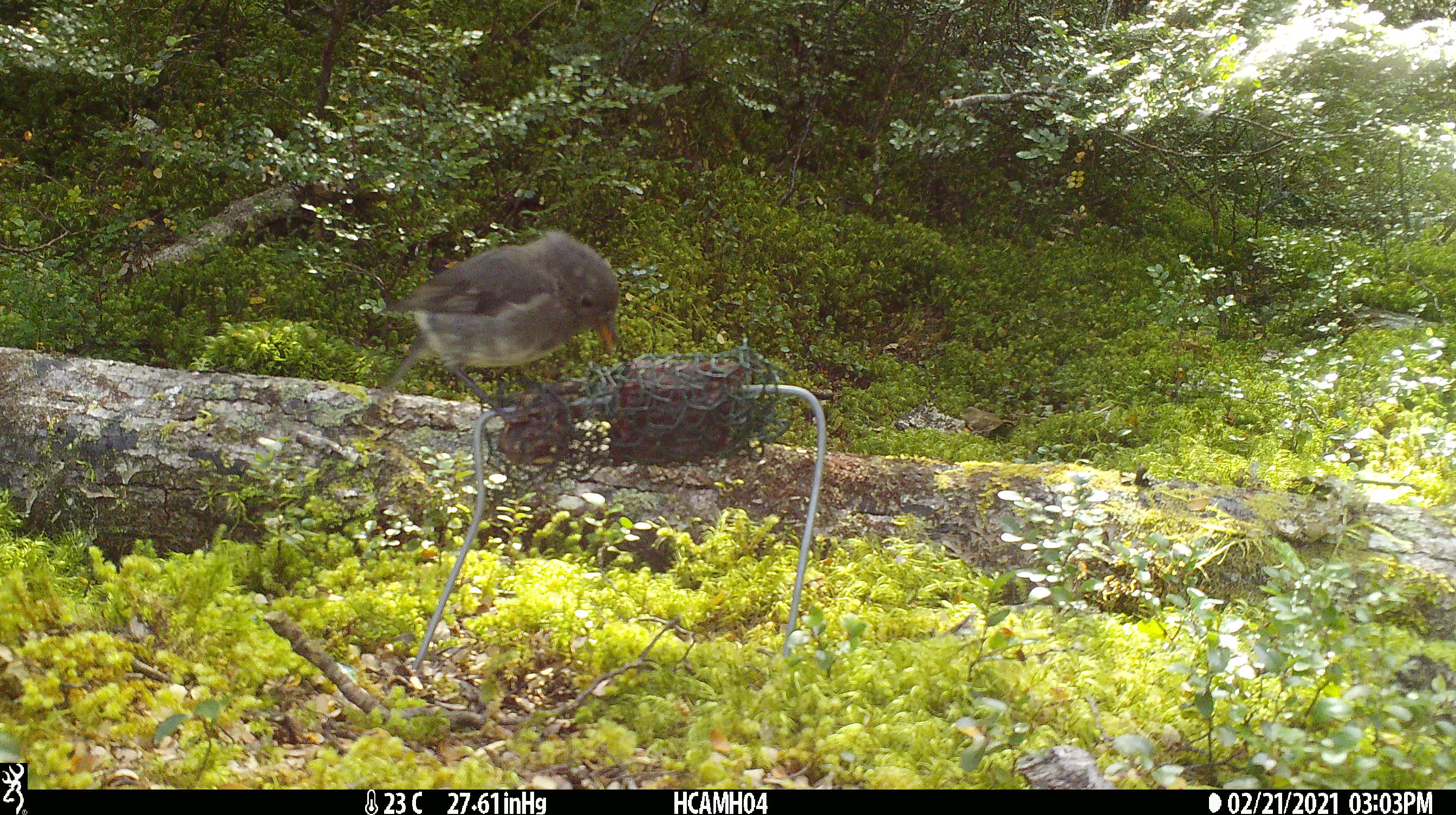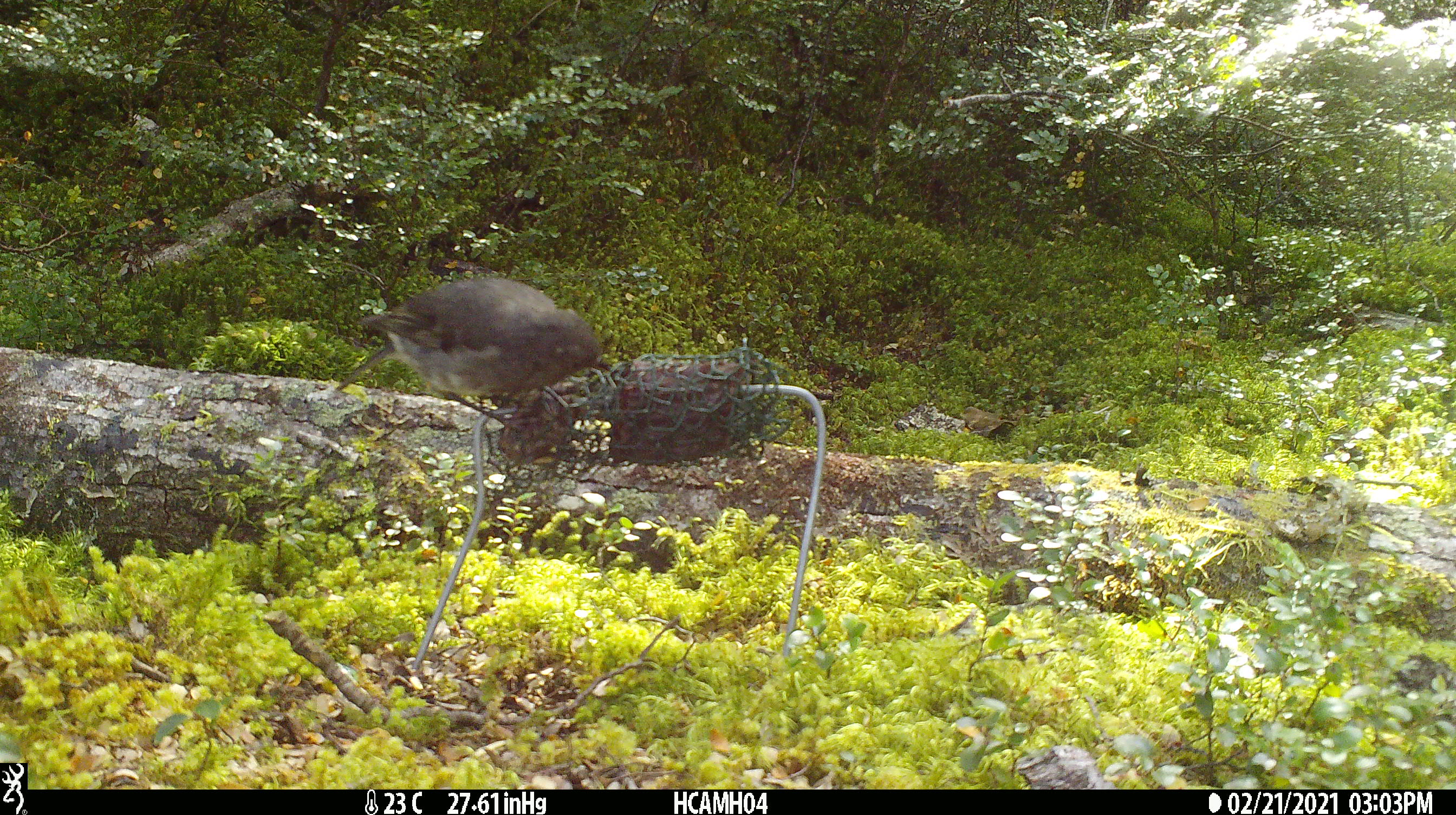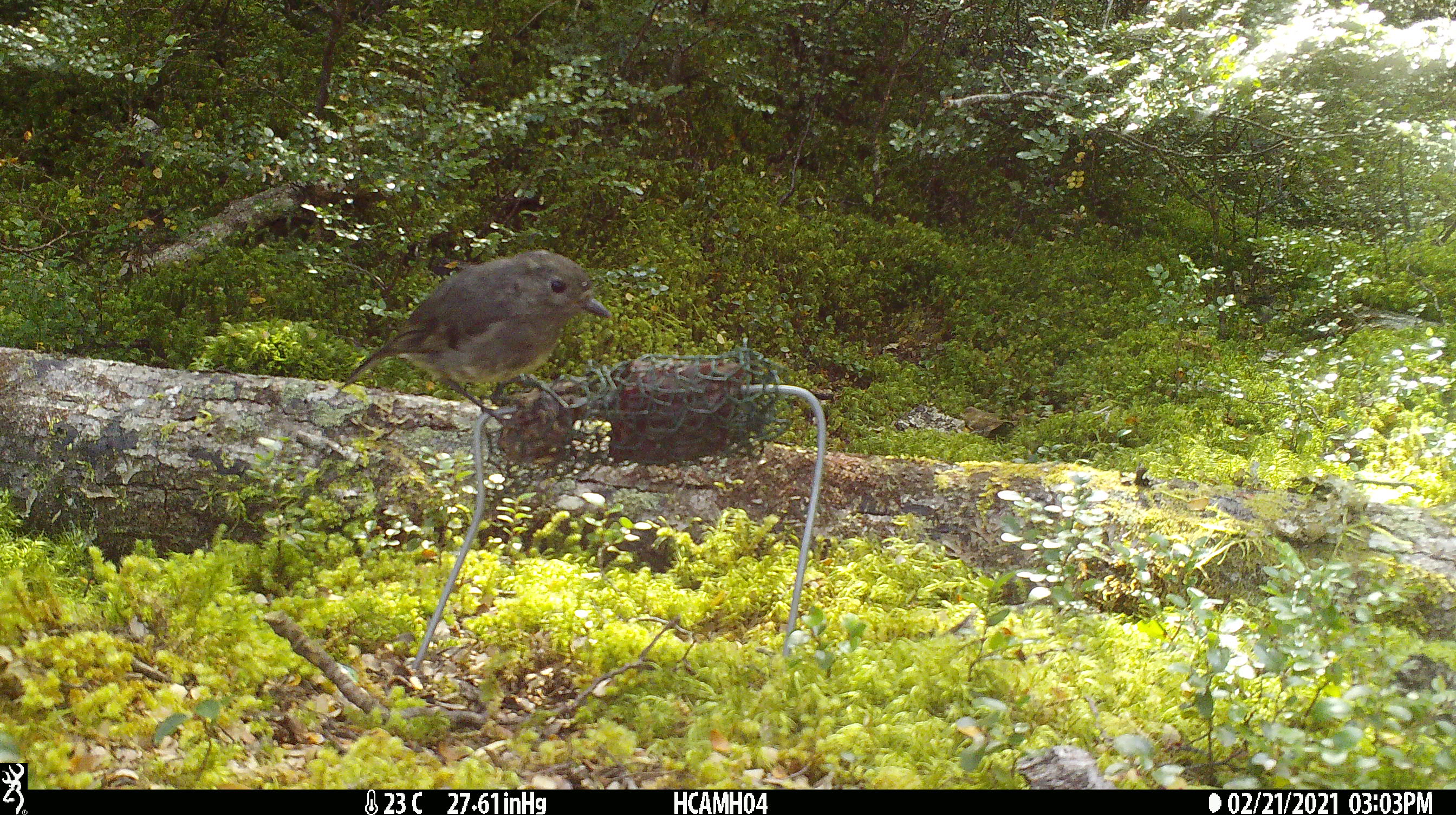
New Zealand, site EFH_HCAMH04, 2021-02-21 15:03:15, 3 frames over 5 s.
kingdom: Animalia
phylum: Chordata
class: Aves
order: Passeriformes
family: Petroicidae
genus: Petroica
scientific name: Petroica australis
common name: new zealand robin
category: robin